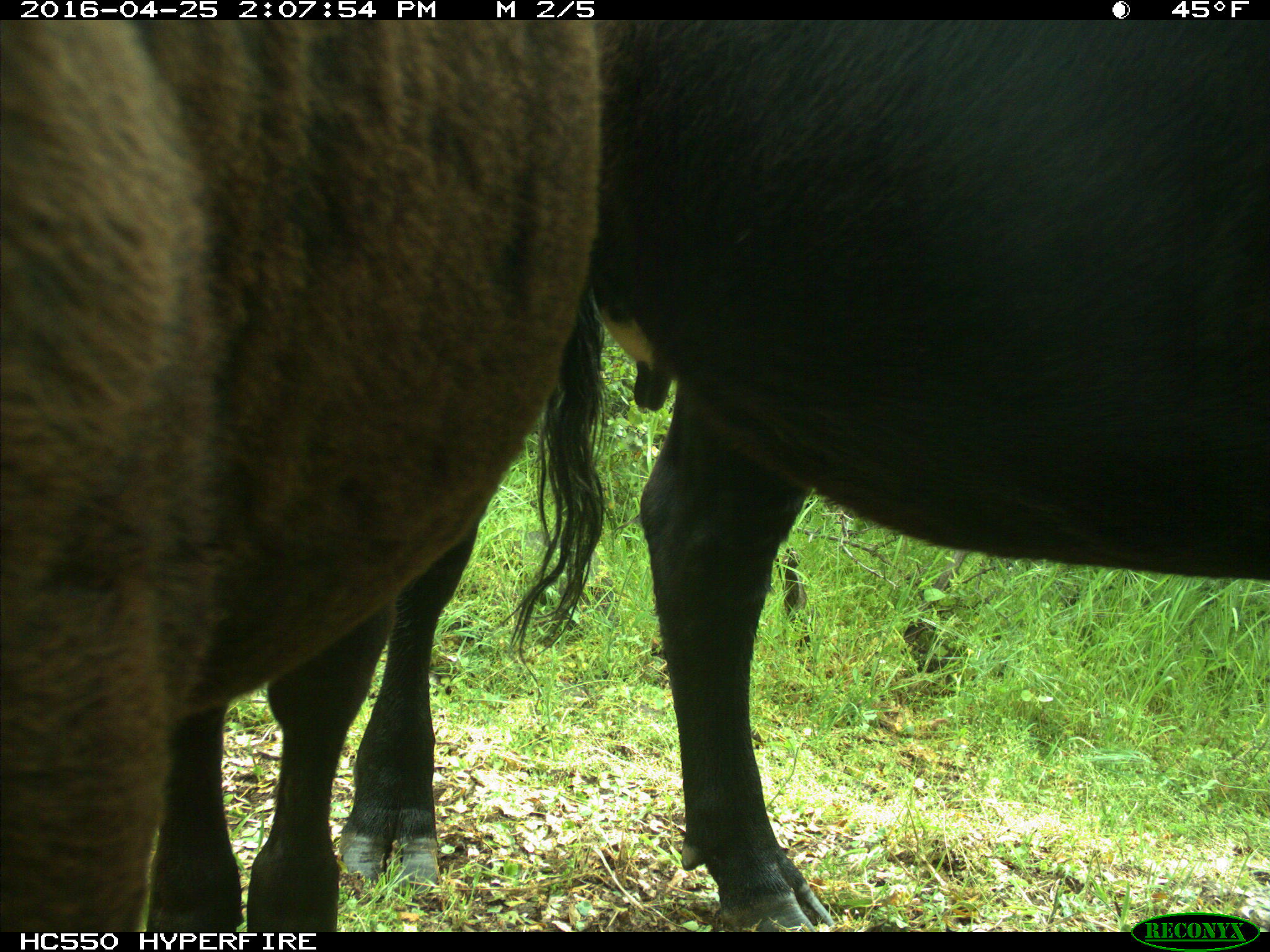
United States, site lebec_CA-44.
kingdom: Animalia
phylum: Chordata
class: Mammalia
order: Artiodactyla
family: Bovidae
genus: Bos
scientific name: Bos taurus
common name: domestic cow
Bos taurus (domestic cow).